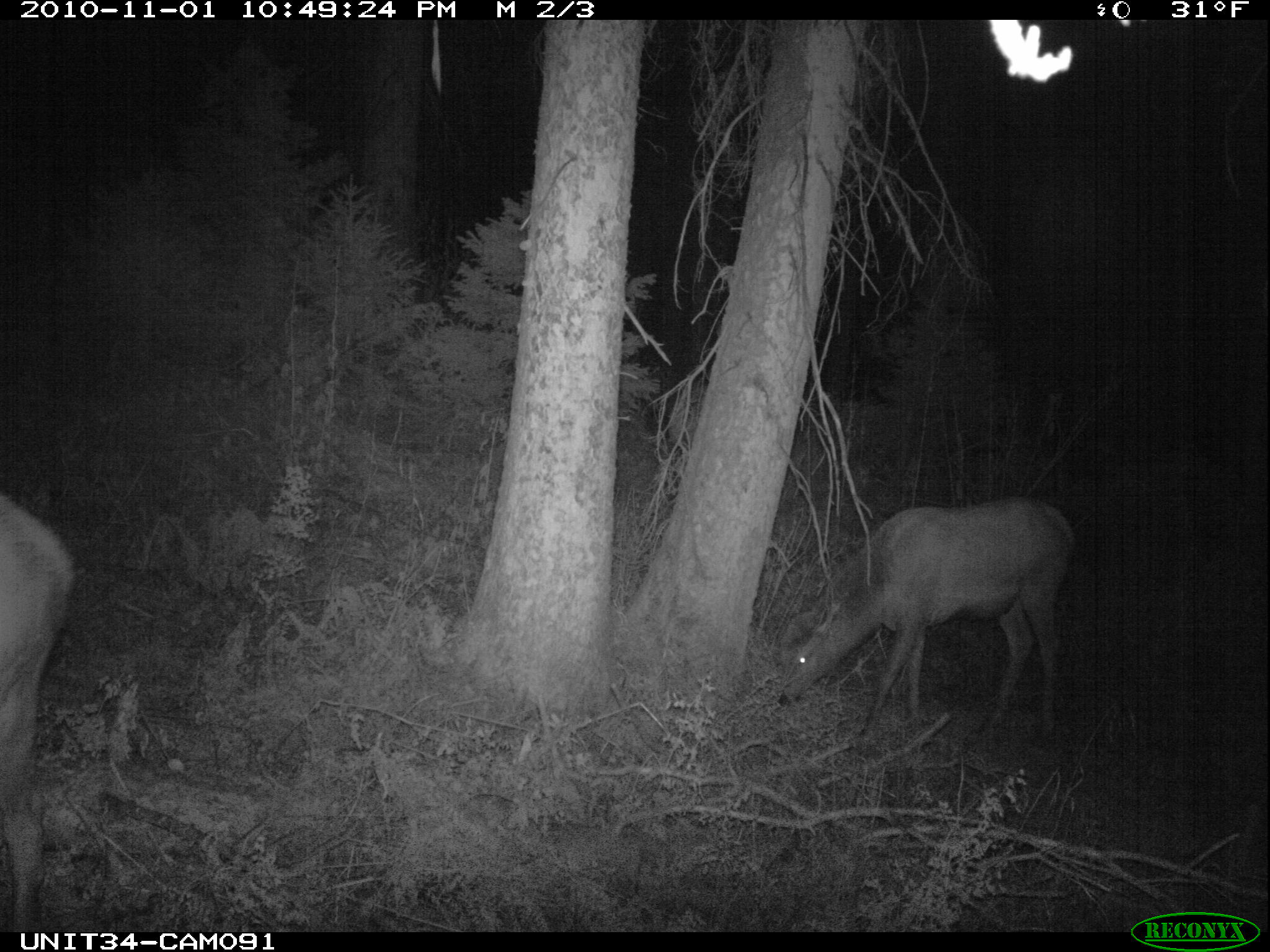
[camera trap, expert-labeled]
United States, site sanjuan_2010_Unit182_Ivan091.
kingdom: Animalia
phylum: Chordata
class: Mammalia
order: Artiodactyla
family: Cervidae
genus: Cervus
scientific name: Cervus elaphus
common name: red deer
Cervus elaphus (red deer).